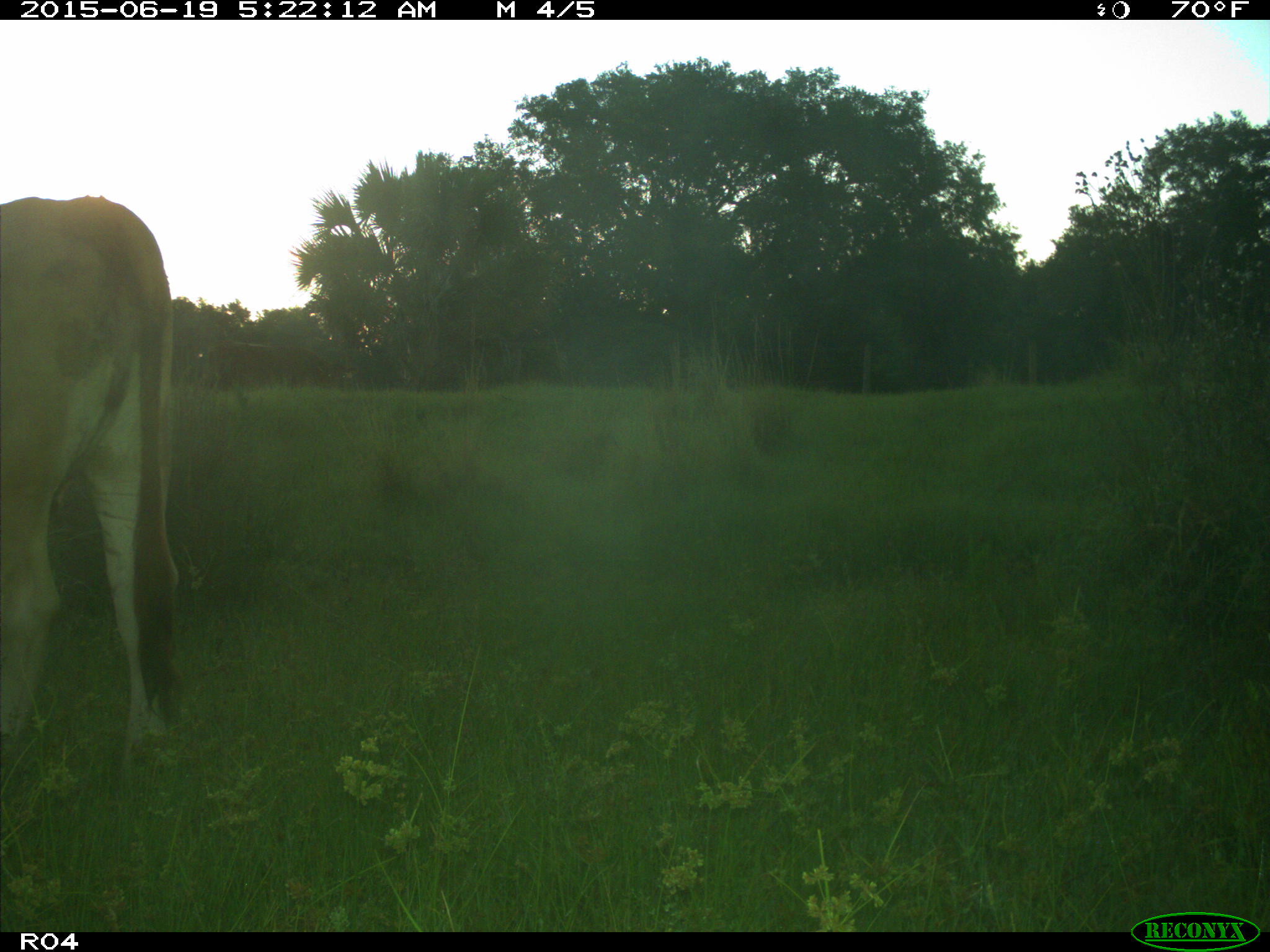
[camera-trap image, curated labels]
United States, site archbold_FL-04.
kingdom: Animalia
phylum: Chordata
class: Mammalia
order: Artiodactyla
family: Bovidae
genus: Bos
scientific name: Bos taurus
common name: domestic cow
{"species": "Bos taurus (domestic cow)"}